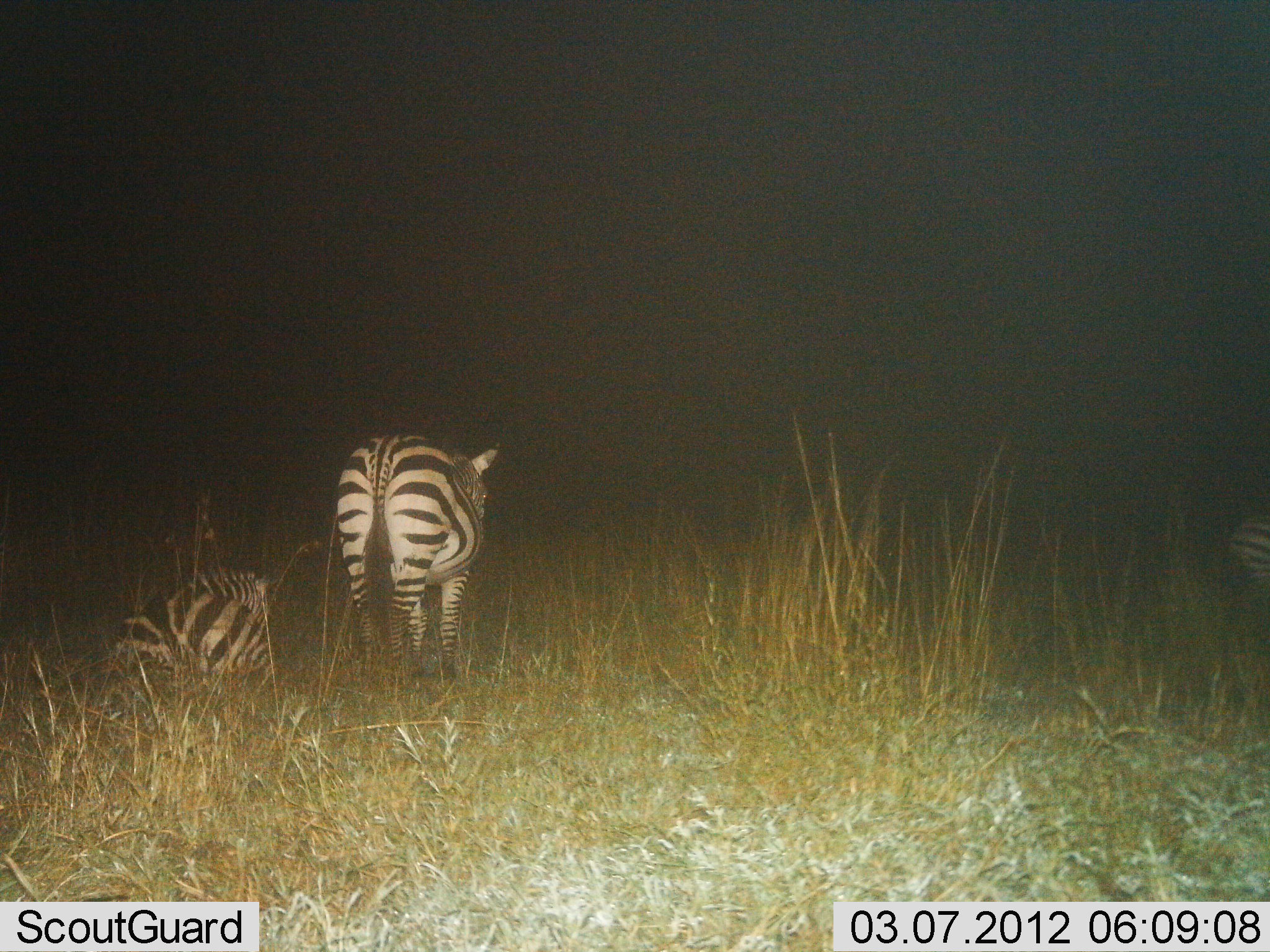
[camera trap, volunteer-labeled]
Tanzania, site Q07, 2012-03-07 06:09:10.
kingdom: Animalia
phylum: Chordata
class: Mammalia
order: Perissodactyla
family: Equidae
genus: Equus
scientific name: Equus quagga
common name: plains zebra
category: zebra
Zebra (plains zebra) (Equus quagga), count 3. Behavior (volunteer vote fractions): standing 88%, resting 92%, moving 0%, interacting 0%. Young present (vote fraction): 0%. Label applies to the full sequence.